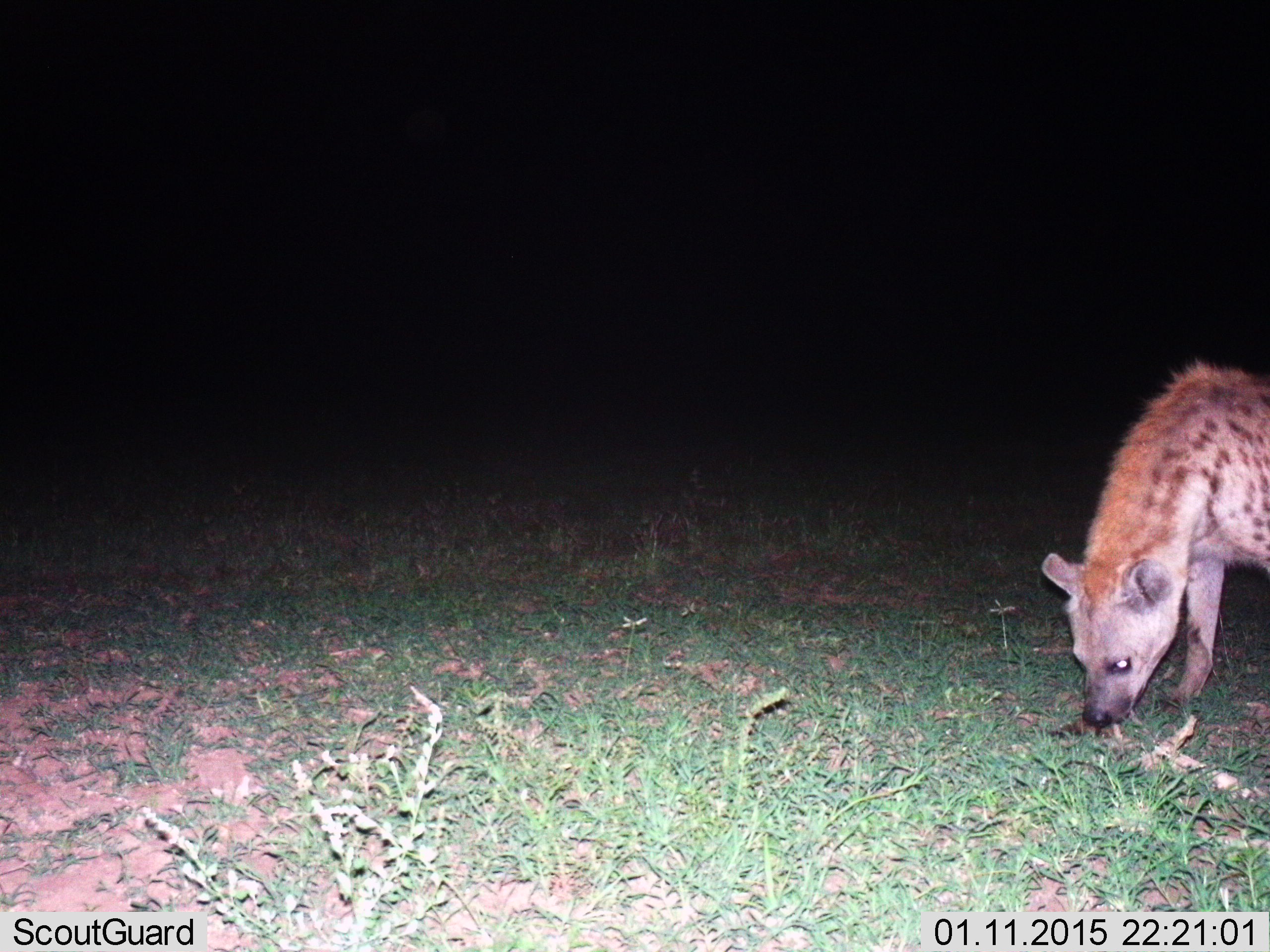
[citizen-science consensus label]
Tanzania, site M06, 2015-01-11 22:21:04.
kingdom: Animalia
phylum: Chordata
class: Mammalia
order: Carnivora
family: Hyaenidae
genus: Crocuta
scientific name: Crocuta crocuta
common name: spotted hyena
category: hyenaspotted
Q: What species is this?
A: Hyenaspotted (spotted hyena) (Crocuta crocuta).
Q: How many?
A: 1.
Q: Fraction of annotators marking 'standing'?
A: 50%.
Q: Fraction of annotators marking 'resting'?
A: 0%.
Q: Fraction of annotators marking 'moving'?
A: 0%.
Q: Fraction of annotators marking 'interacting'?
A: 0%.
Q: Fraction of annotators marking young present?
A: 0%.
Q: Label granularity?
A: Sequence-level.